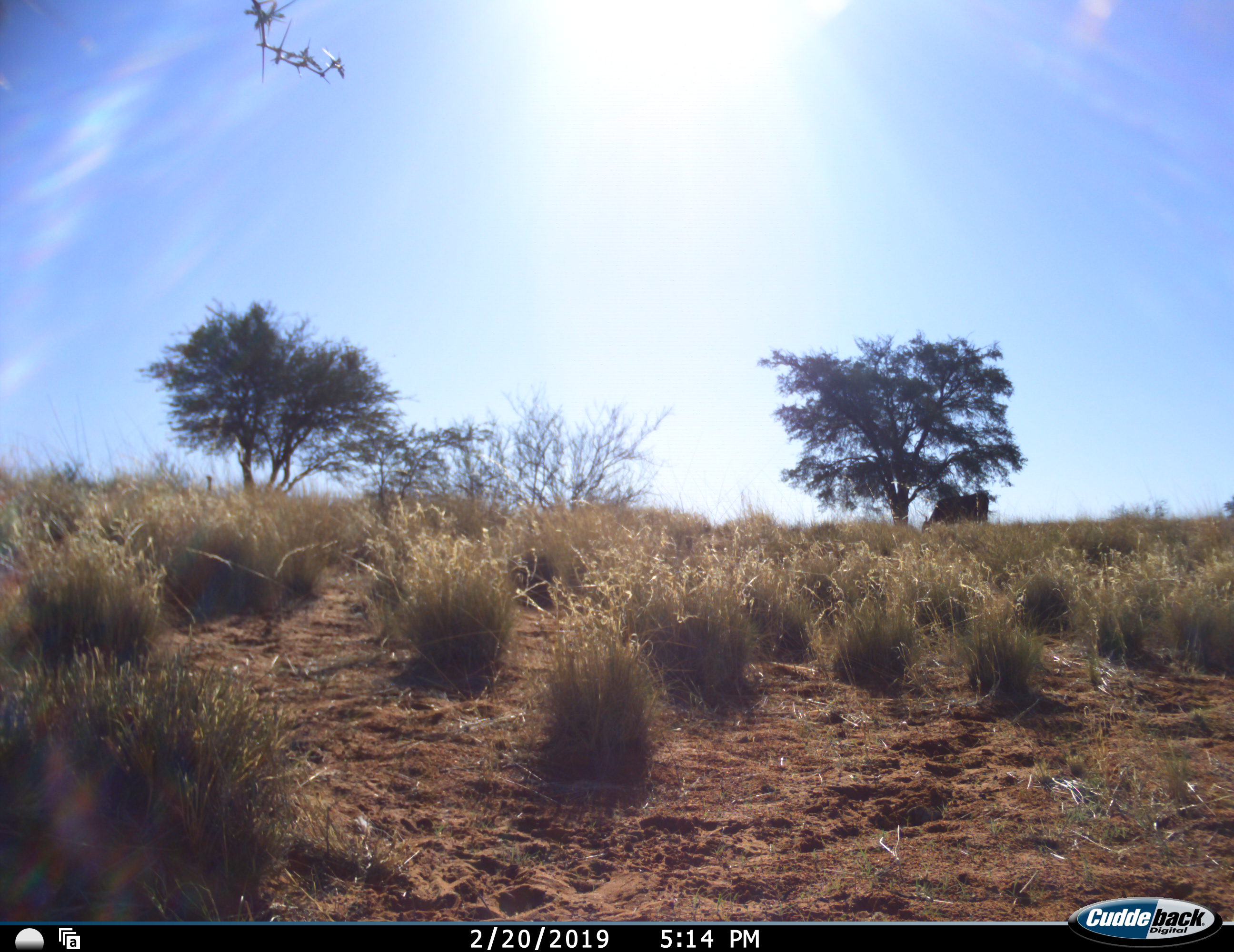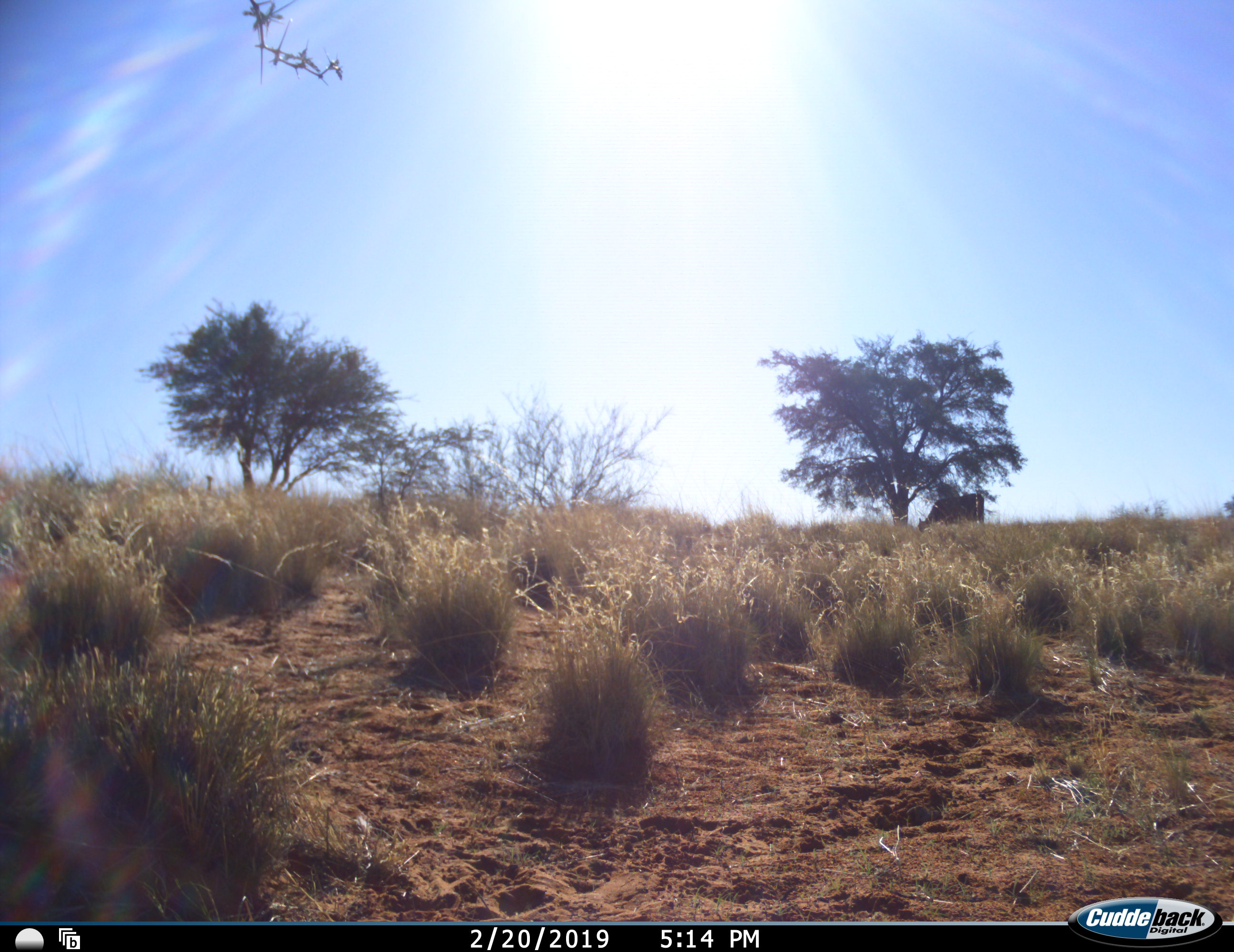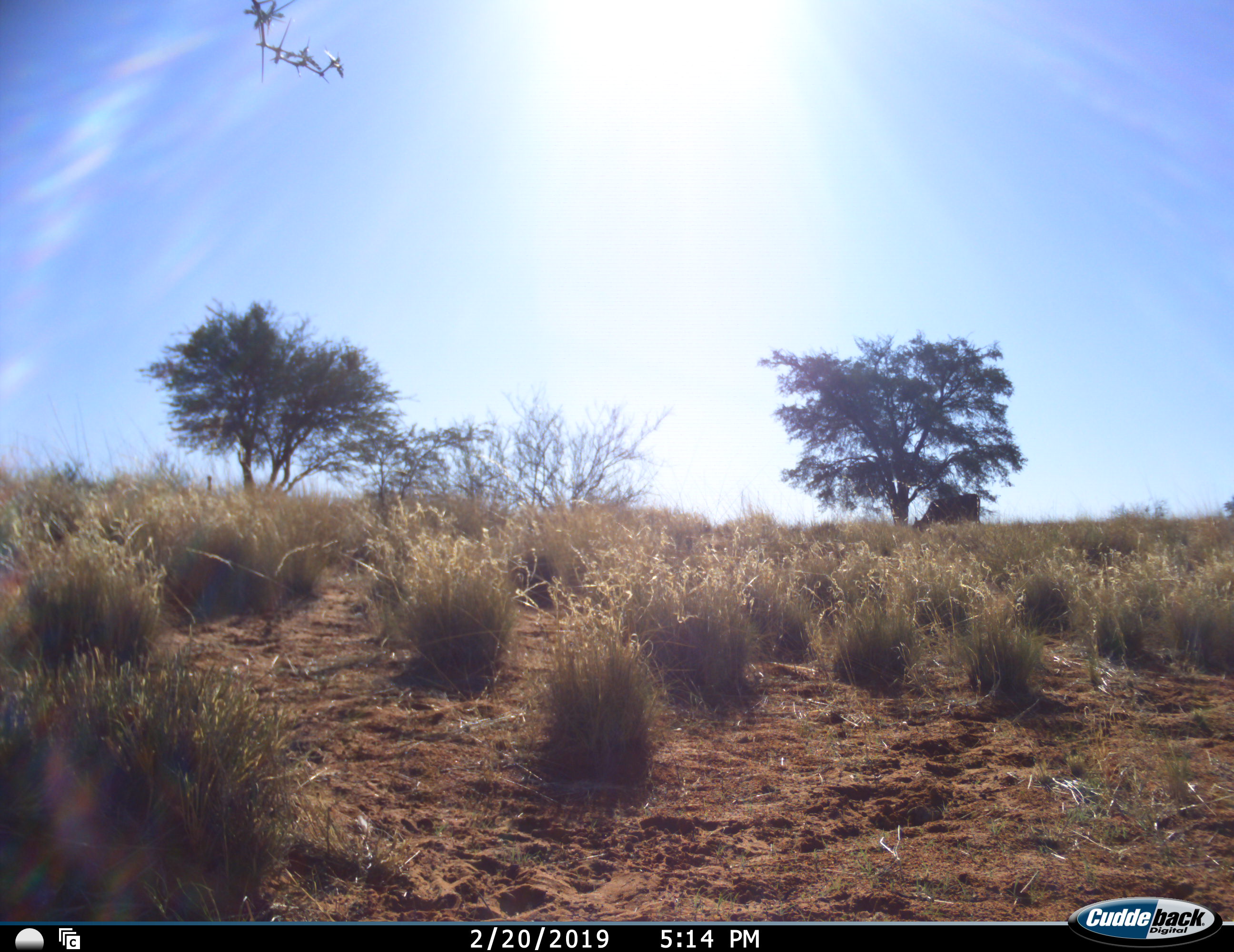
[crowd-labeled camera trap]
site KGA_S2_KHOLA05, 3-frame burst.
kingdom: Animalia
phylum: Chordata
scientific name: Vertebrata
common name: domestic animal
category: domesticanimal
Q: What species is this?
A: Domesticanimal (domestic animal) (Vertebrata).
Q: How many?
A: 1.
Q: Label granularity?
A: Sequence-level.